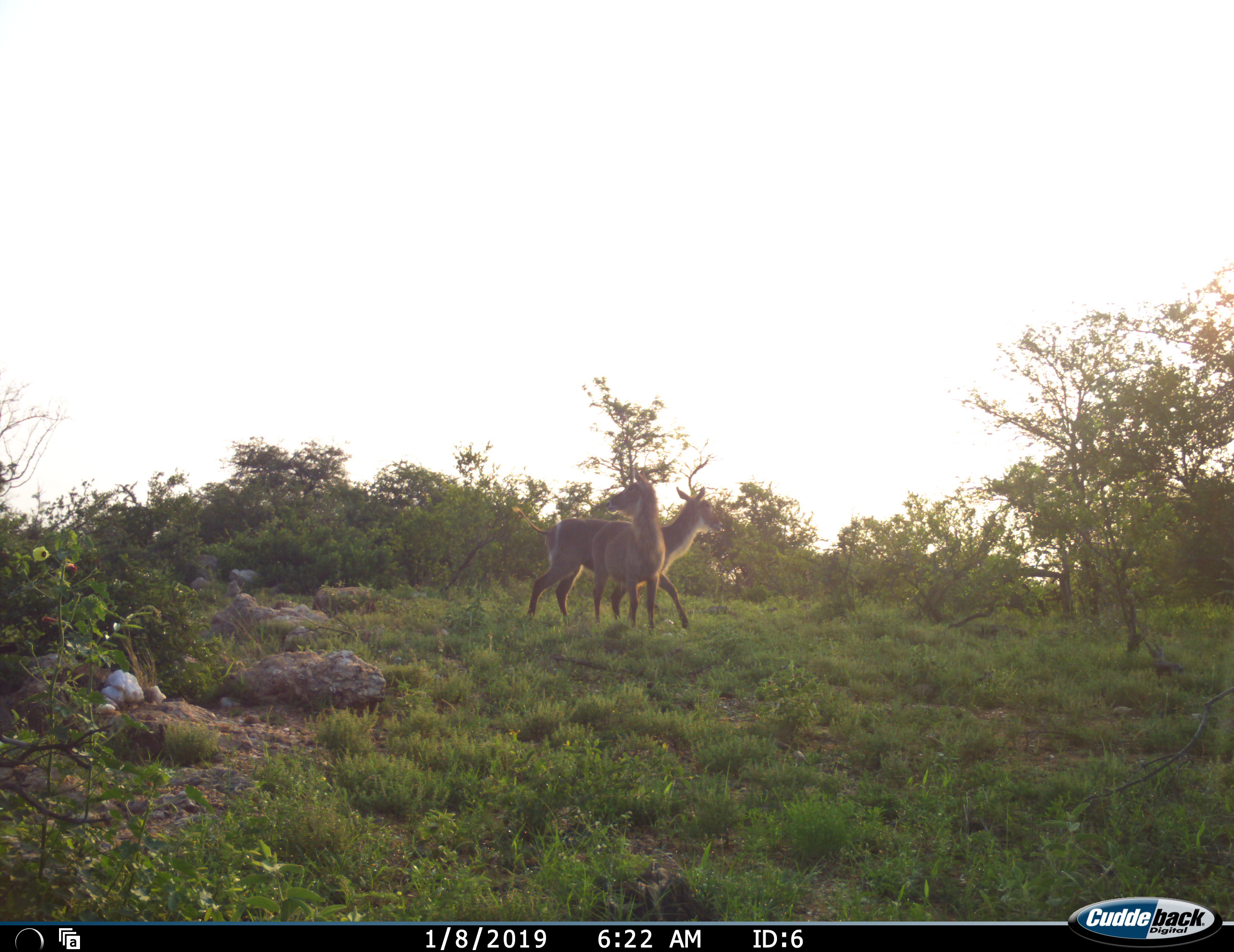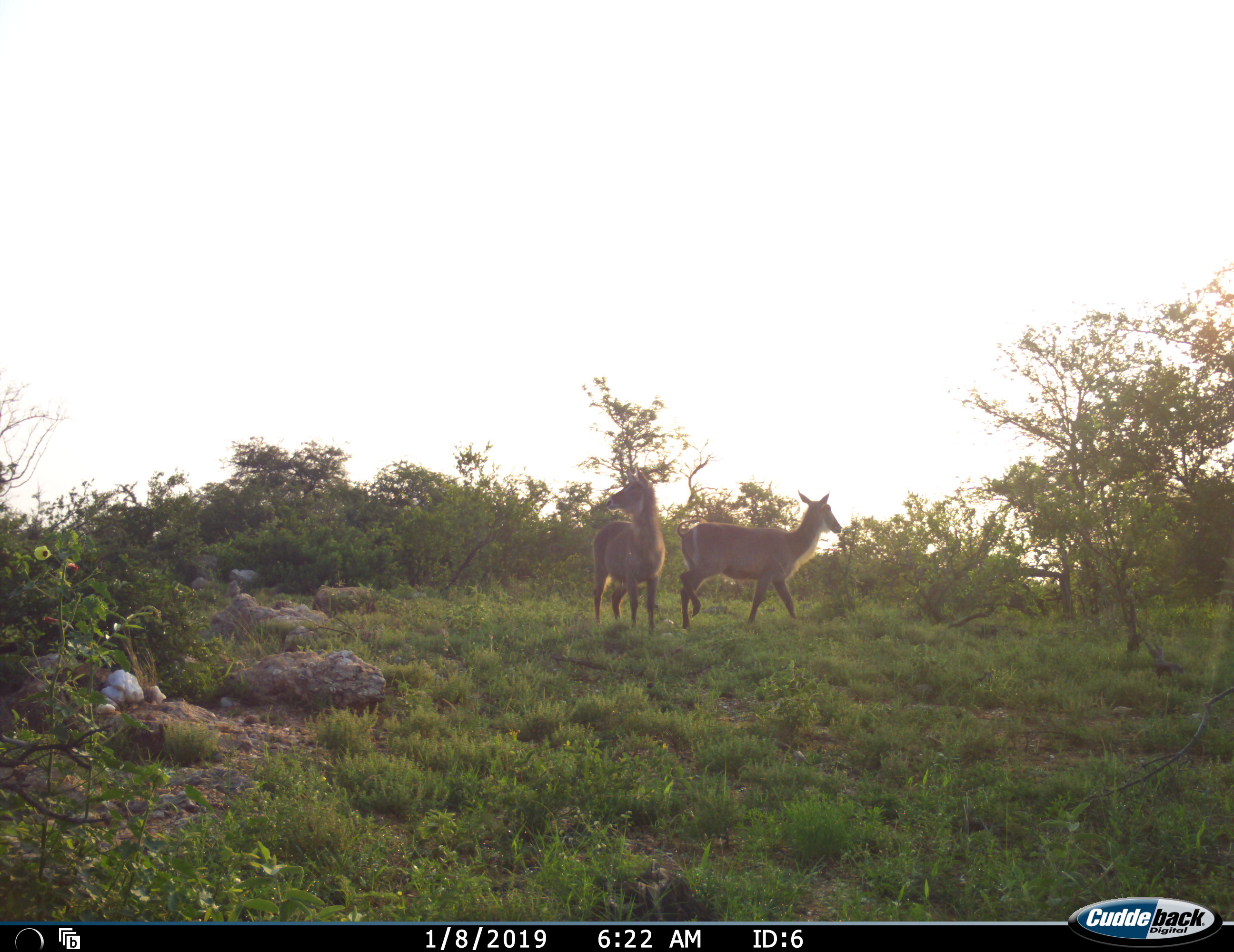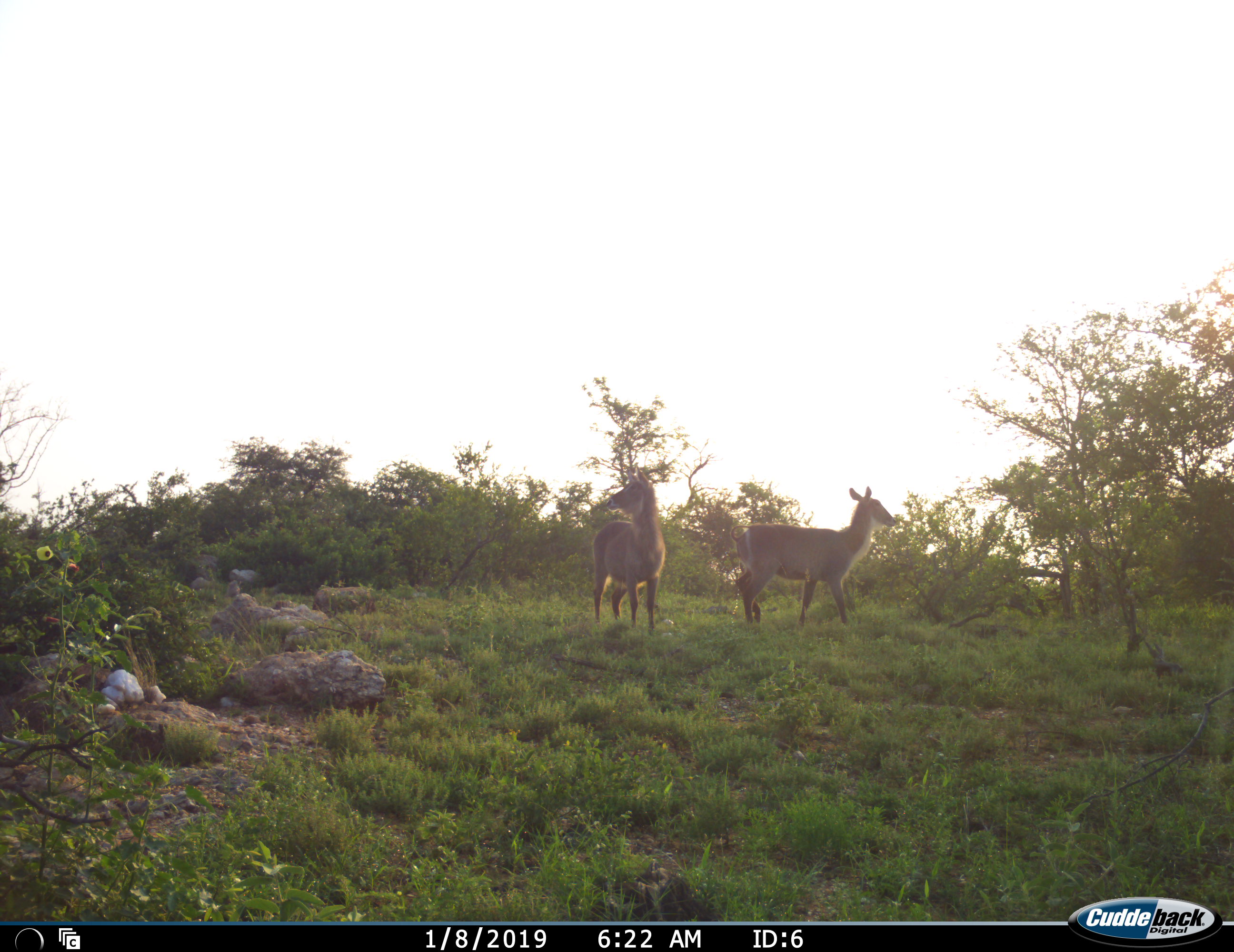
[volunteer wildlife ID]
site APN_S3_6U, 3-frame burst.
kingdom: Animalia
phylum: Chordata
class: Mammalia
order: Artiodactyla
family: Bovidae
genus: Kobus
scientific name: Kobus ellipsiprymnus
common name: waterbuck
Waterbuck (Kobus ellipsiprymnus), count 2. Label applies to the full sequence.